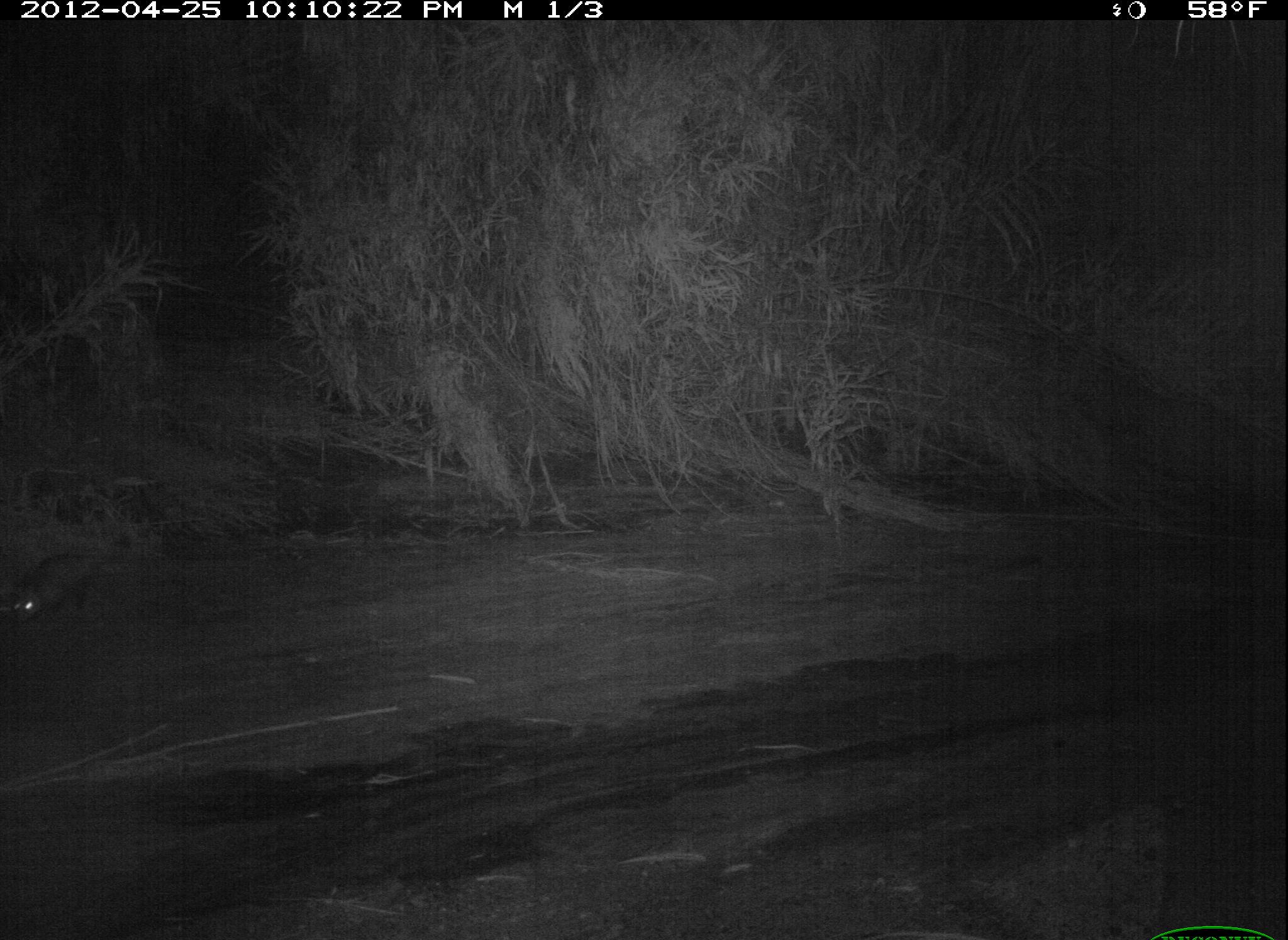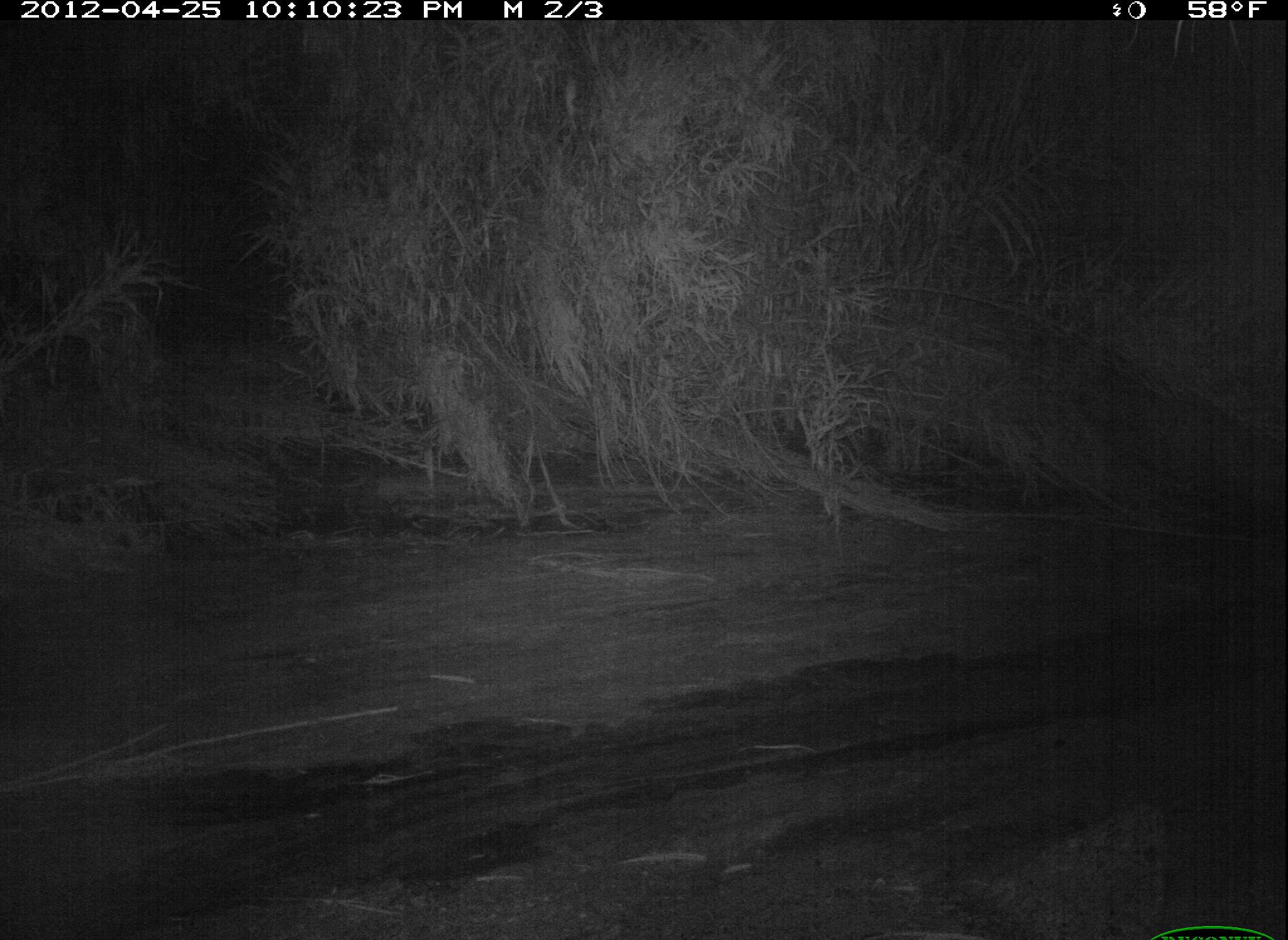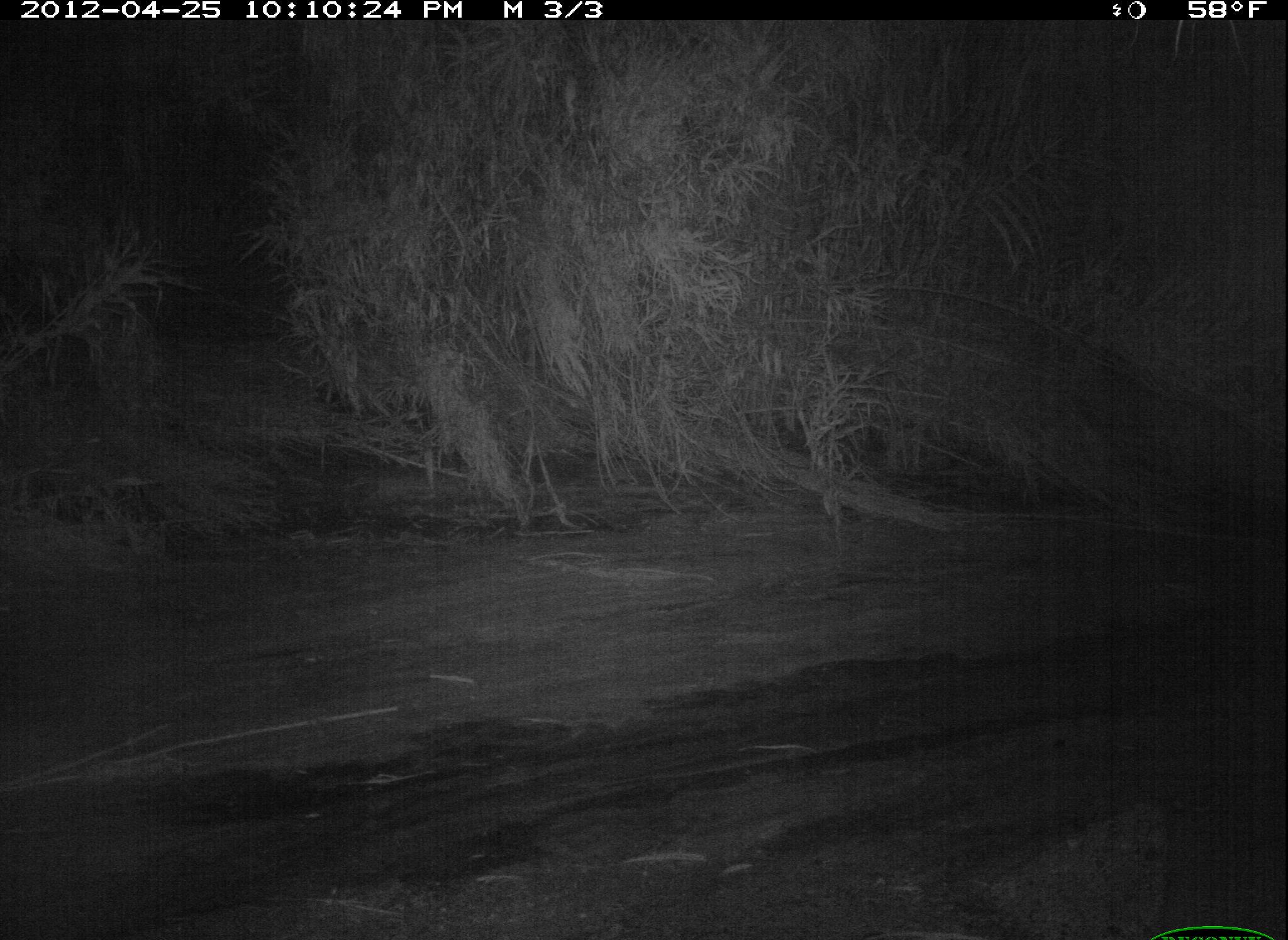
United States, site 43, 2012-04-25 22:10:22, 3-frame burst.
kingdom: Animalia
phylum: Chordata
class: Mammalia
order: Didelphimorphia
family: Didelphidae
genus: Didelphis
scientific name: Didelphis virginiana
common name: virginia opossum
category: opossum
Opossum (virginia opossum) (Didelphis virginiana).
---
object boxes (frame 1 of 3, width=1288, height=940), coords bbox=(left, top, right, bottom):
opossum: bbox=(0, 541, 132, 639)